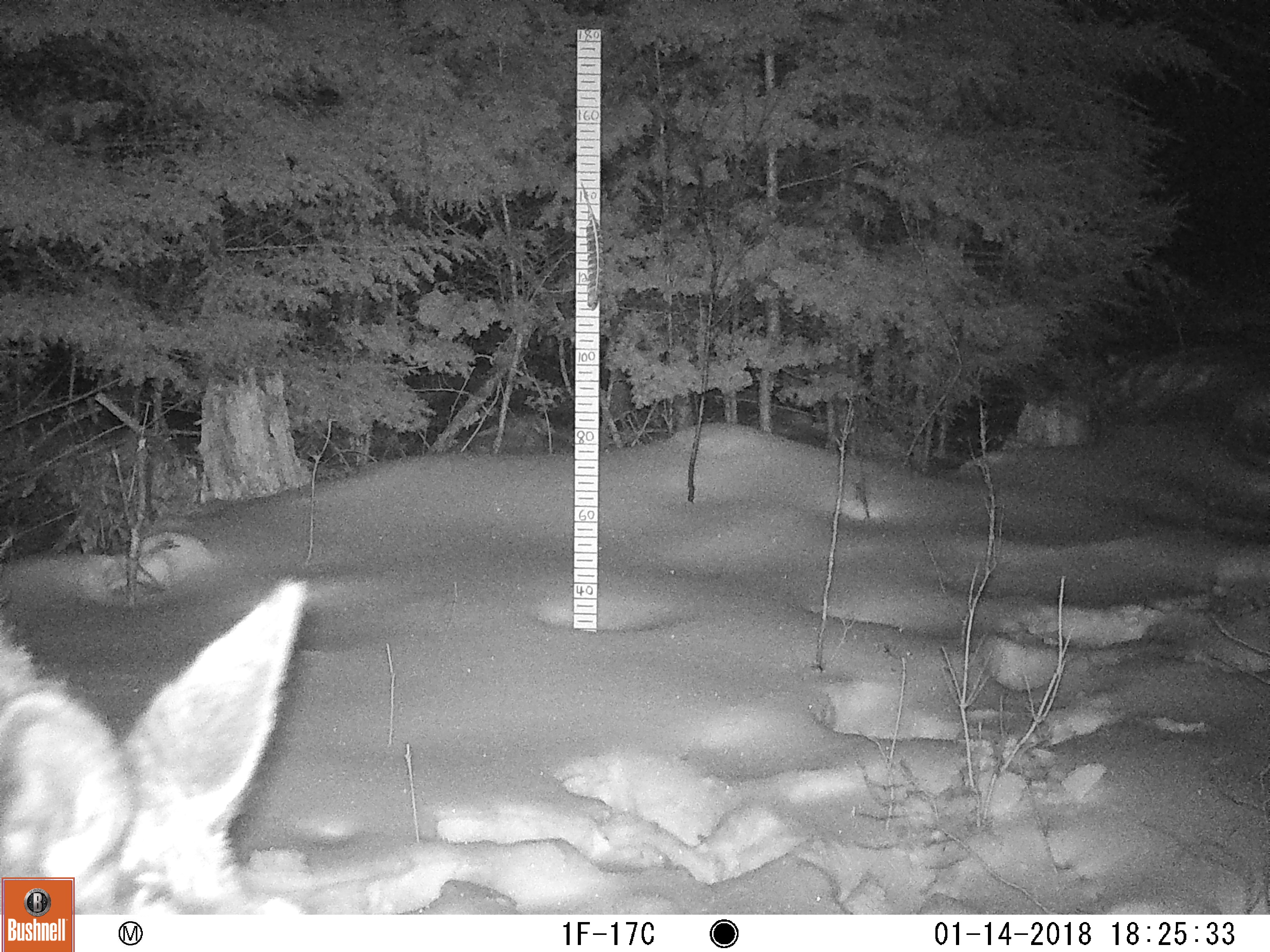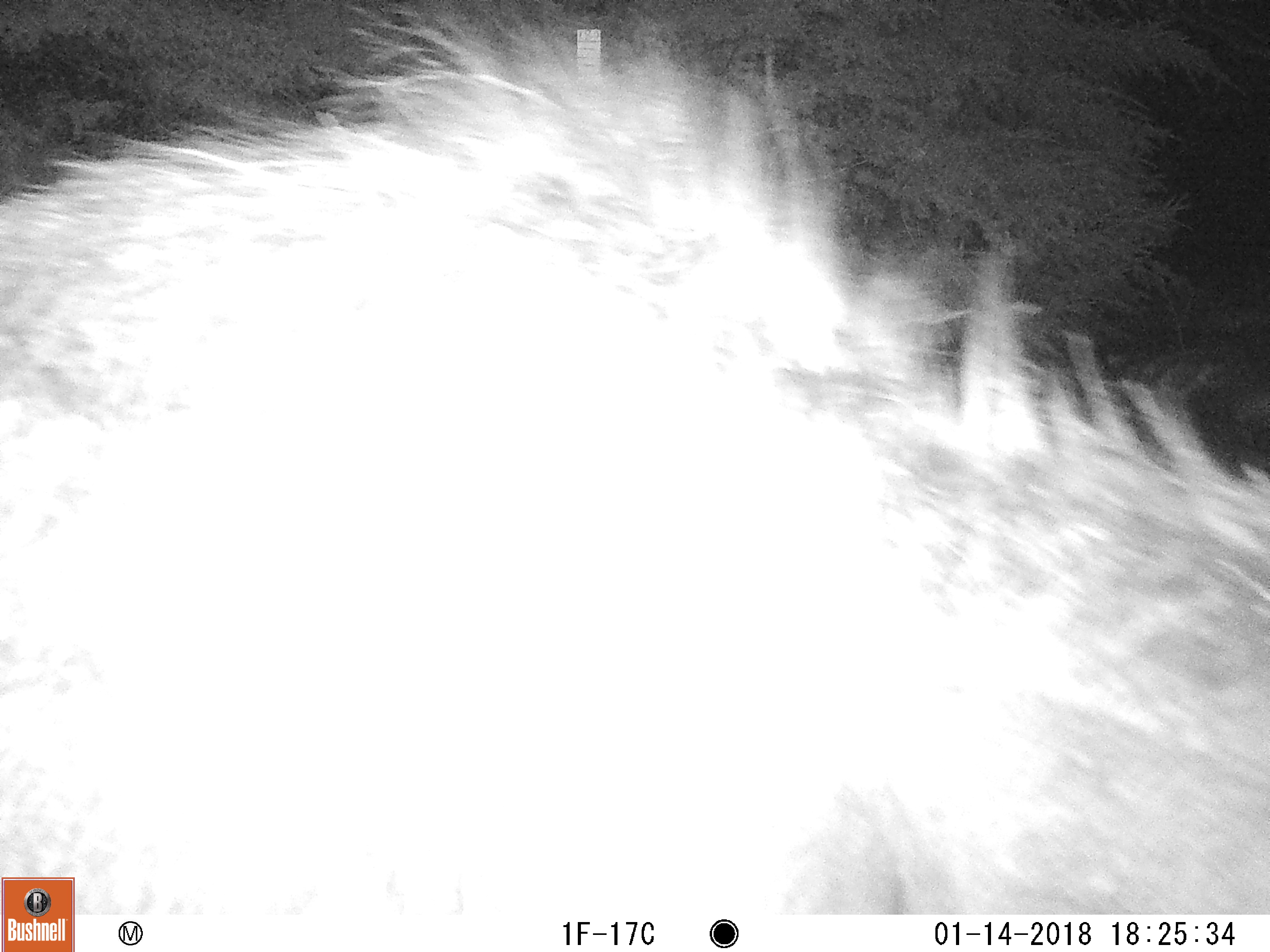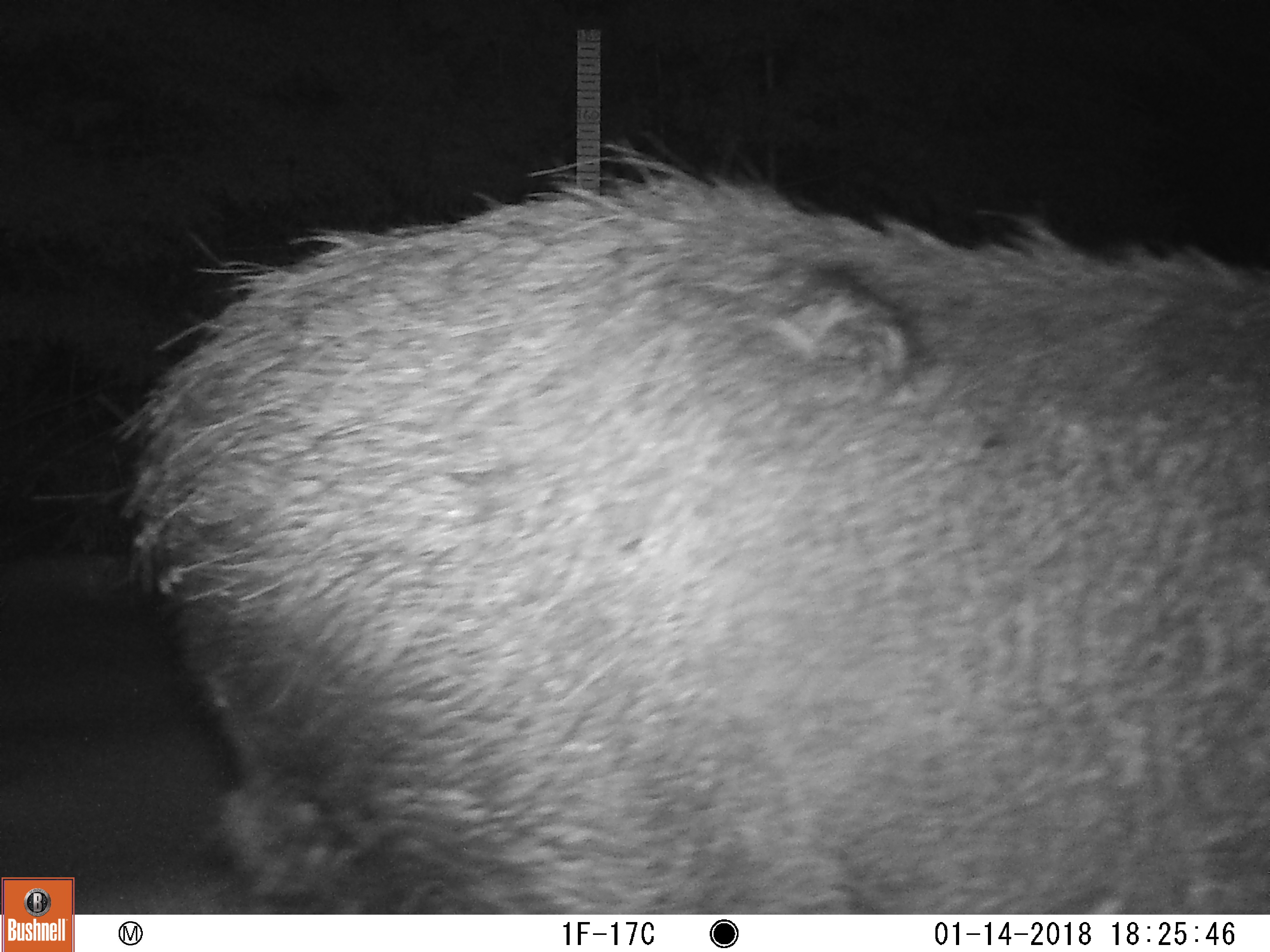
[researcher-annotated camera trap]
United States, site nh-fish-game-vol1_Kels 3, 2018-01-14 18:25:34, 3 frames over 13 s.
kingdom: Animalia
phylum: Chordata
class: Mammalia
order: Artiodactyla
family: Cervidae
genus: Alces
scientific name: Alces alces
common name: moose